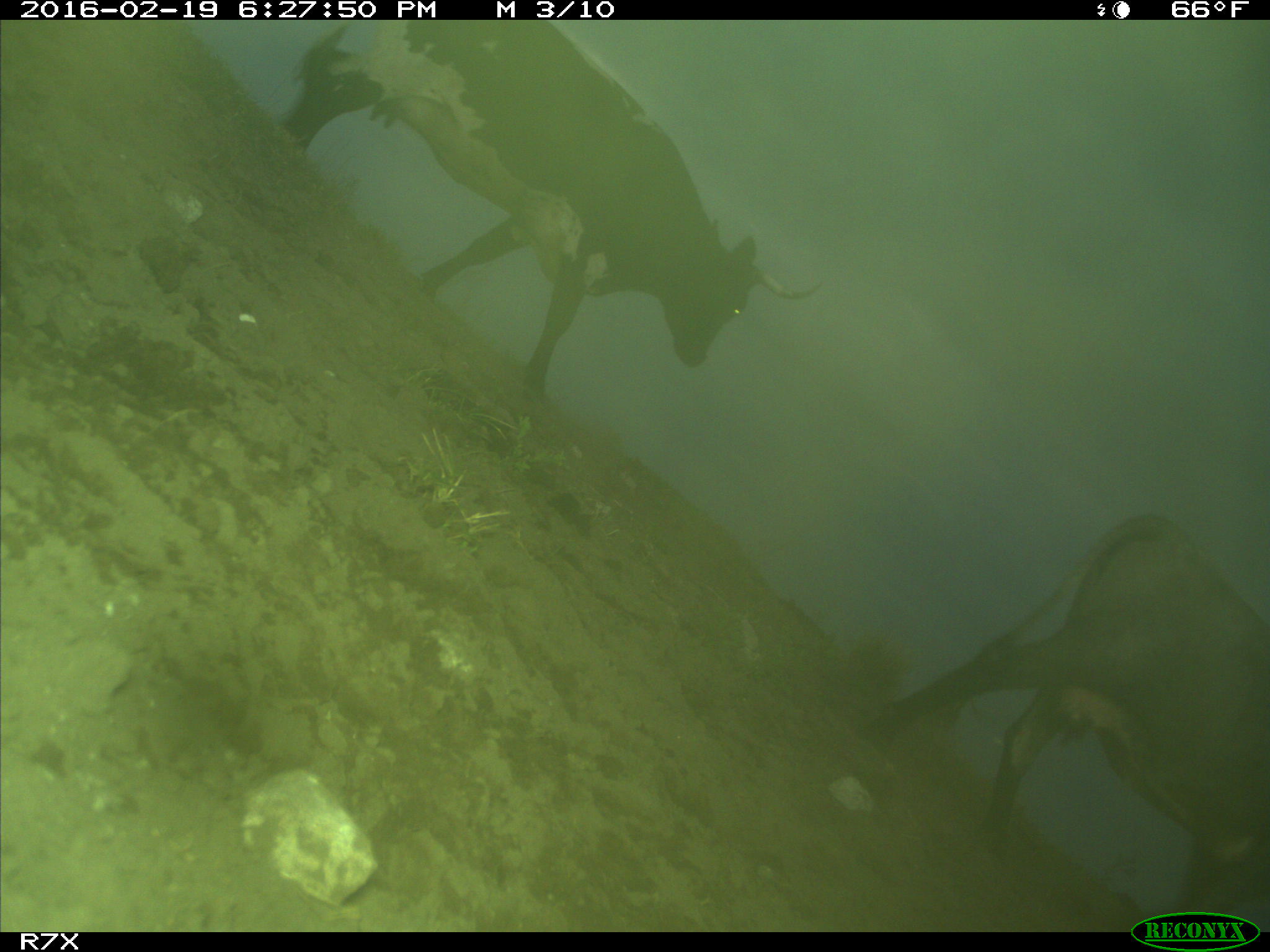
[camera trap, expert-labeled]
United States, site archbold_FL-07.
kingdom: Animalia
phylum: Chordata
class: Mammalia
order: Artiodactyla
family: Bovidae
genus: Bos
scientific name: Bos taurus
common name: domestic cow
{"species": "Bos taurus (domestic cow)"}